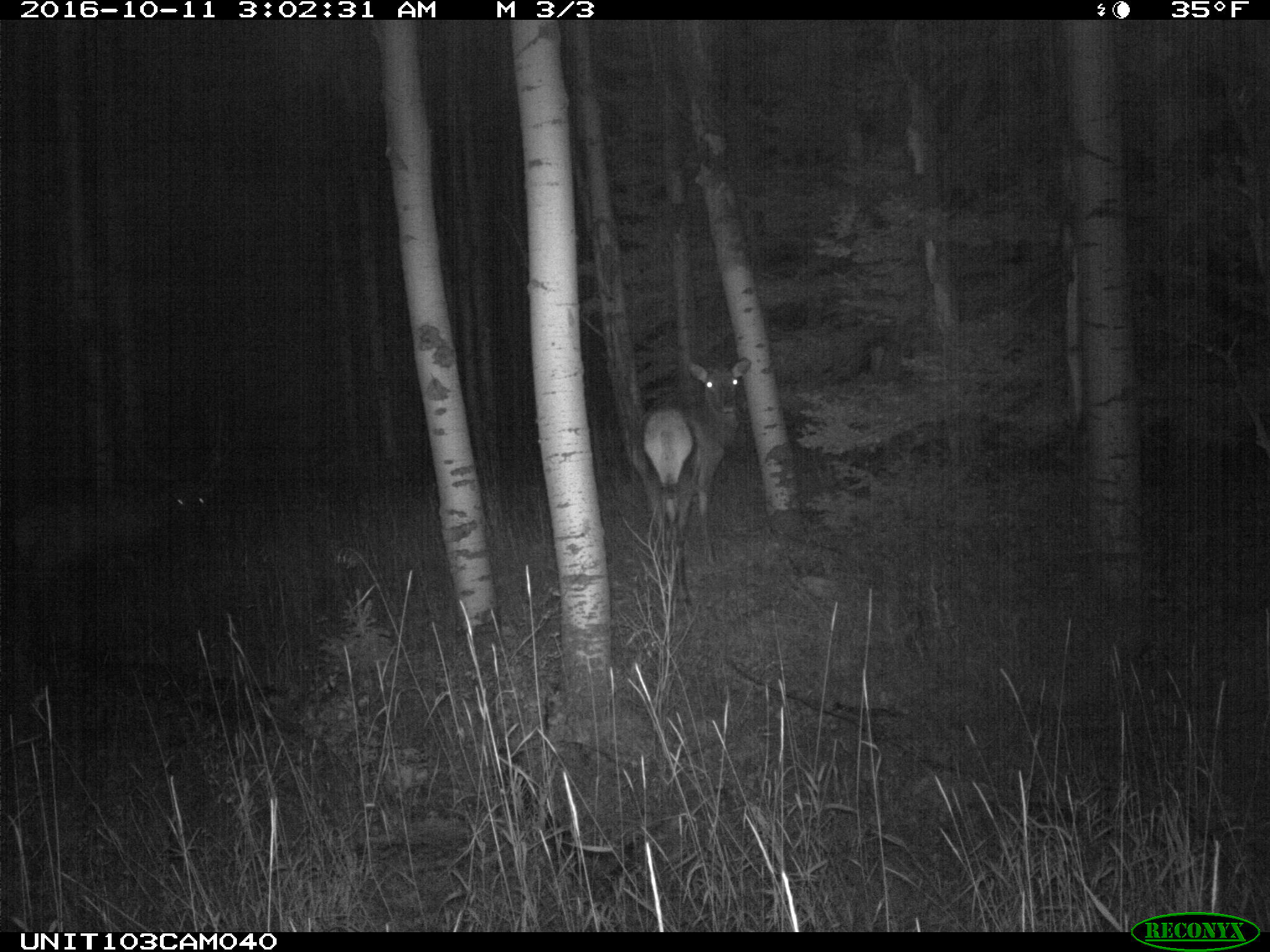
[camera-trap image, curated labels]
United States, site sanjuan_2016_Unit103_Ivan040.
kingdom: Animalia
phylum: Chordata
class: Mammalia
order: Artiodactyla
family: Cervidae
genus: Cervus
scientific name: Cervus elaphus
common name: red deer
Cervus elaphus (red deer).